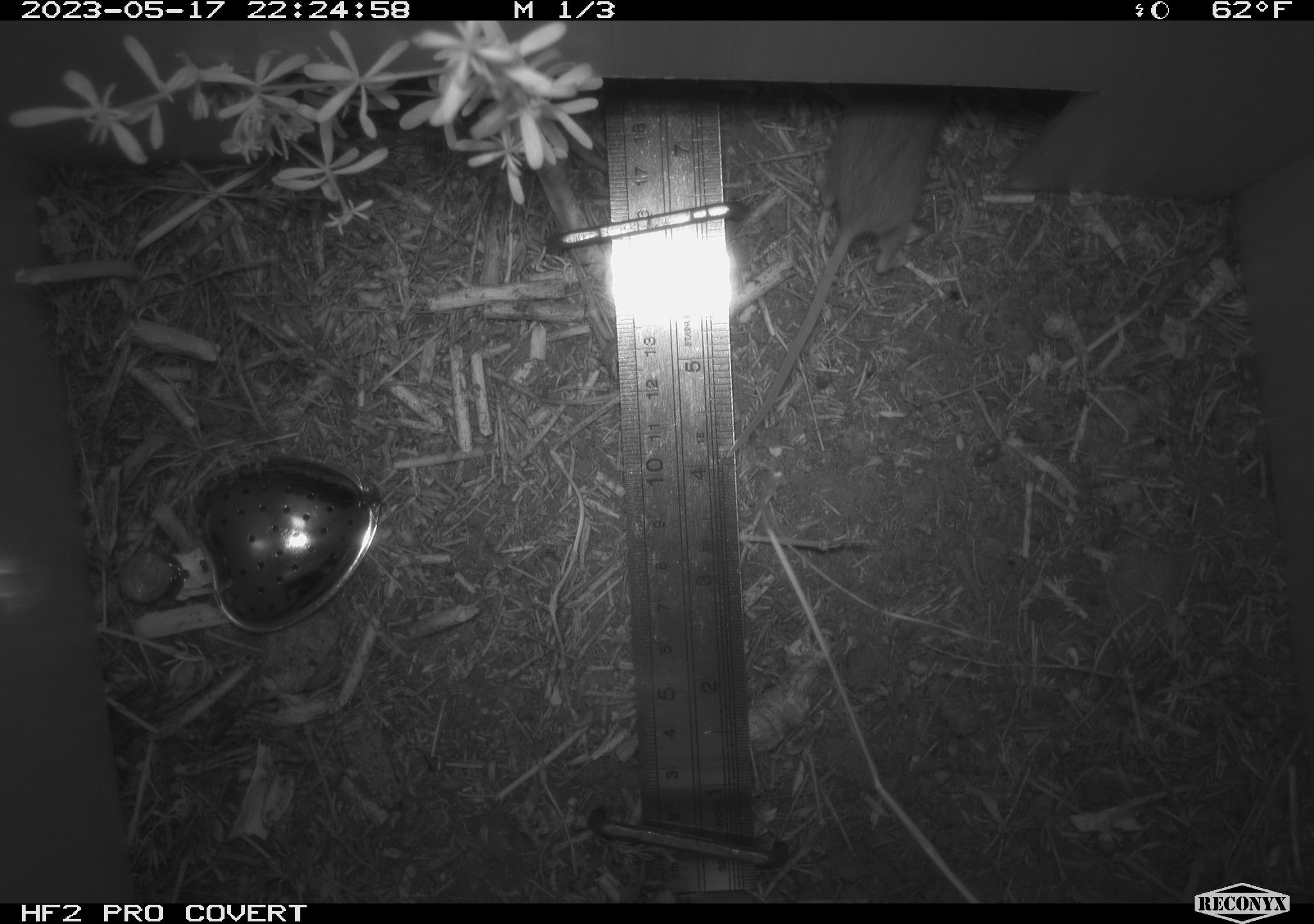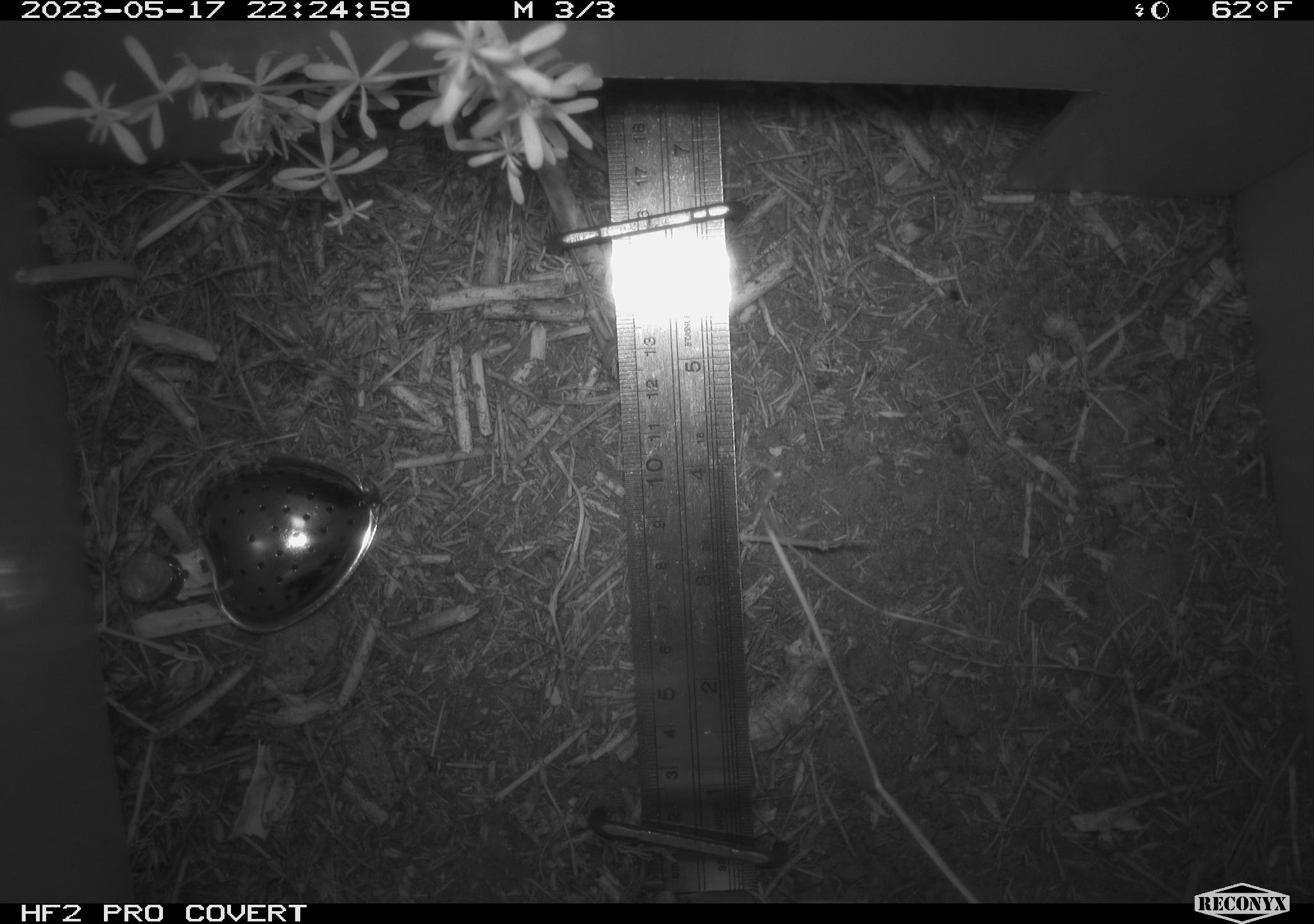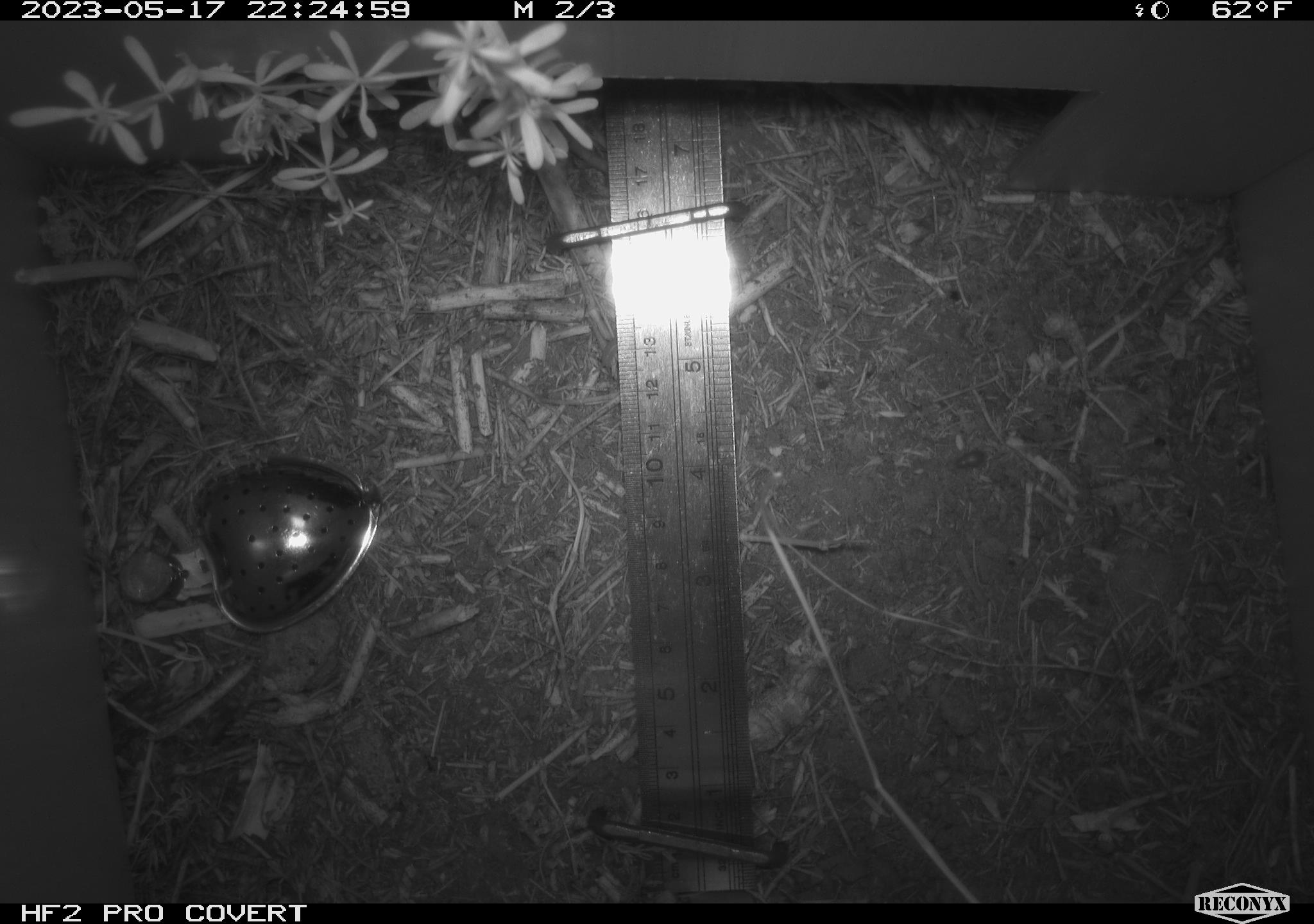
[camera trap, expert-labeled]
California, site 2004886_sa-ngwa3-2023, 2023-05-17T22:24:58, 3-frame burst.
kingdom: Animalia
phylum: Chordata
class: Mammalia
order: Rodentia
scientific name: Rodentia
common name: mouse species